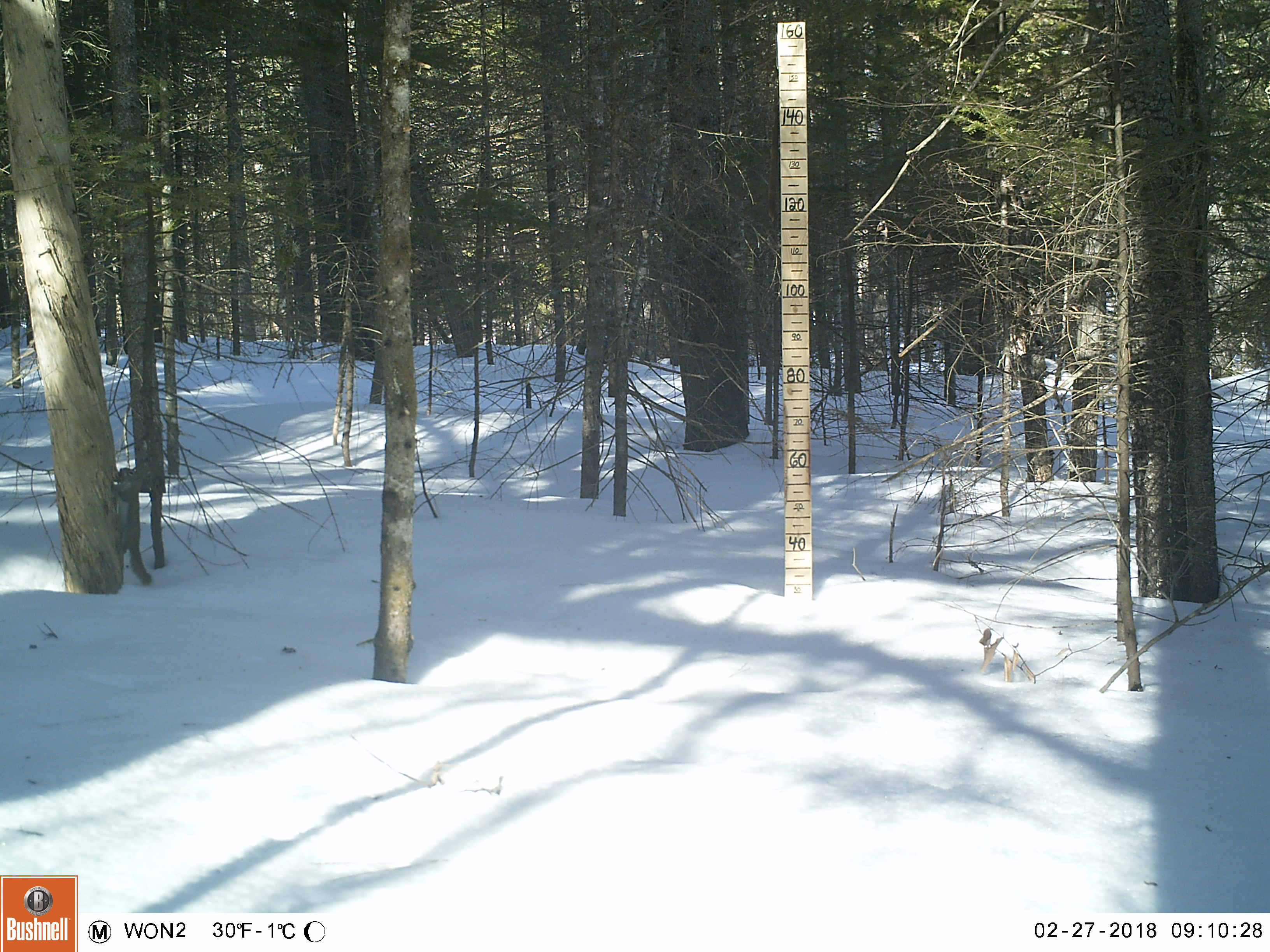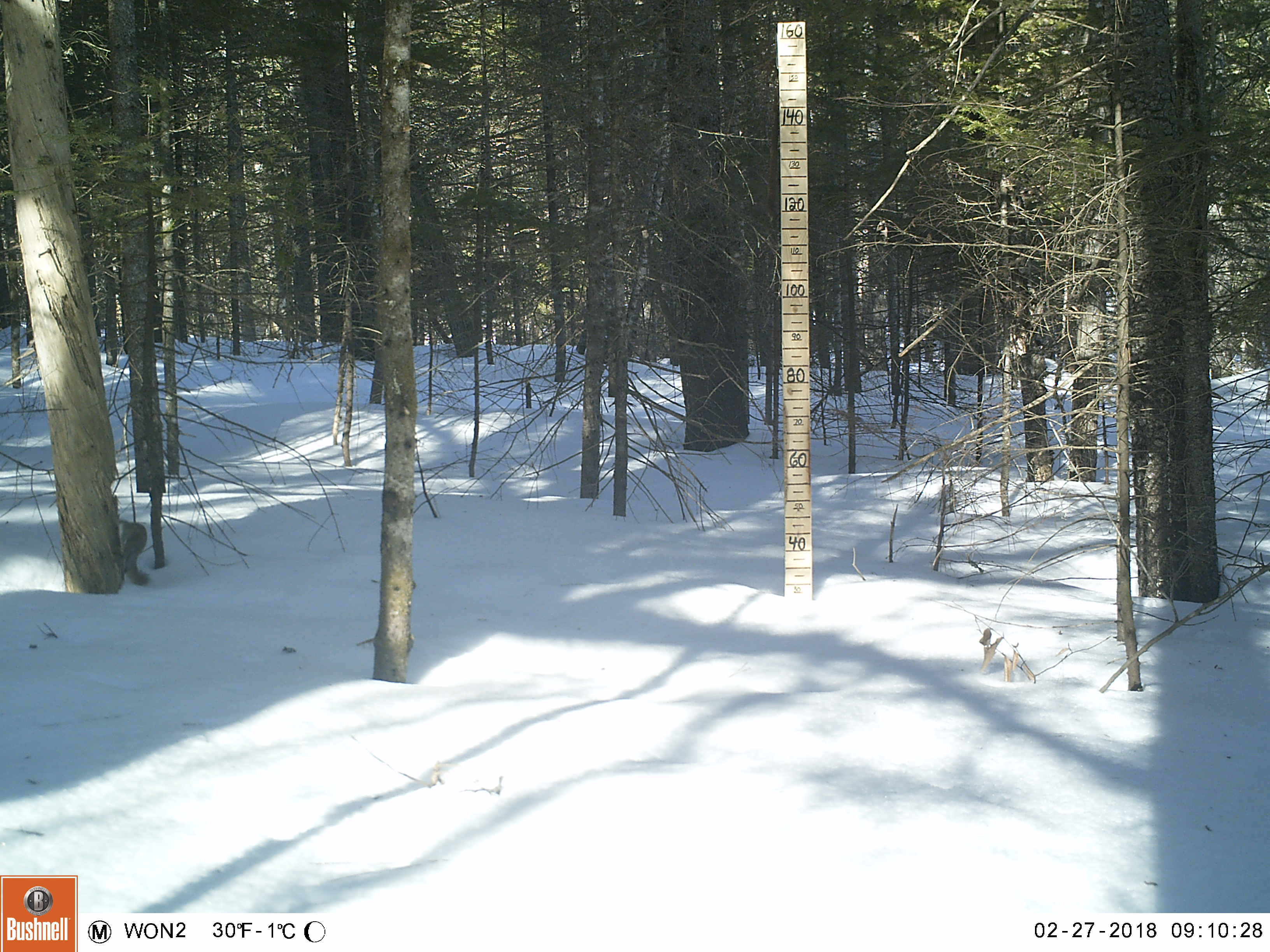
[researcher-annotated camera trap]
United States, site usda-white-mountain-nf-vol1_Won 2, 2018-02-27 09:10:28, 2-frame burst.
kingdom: Animalia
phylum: Chordata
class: Mammalia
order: Rodentia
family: Sciuridae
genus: Tamiasciurus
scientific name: Tamiasciurus hudsonicus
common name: red squirrel